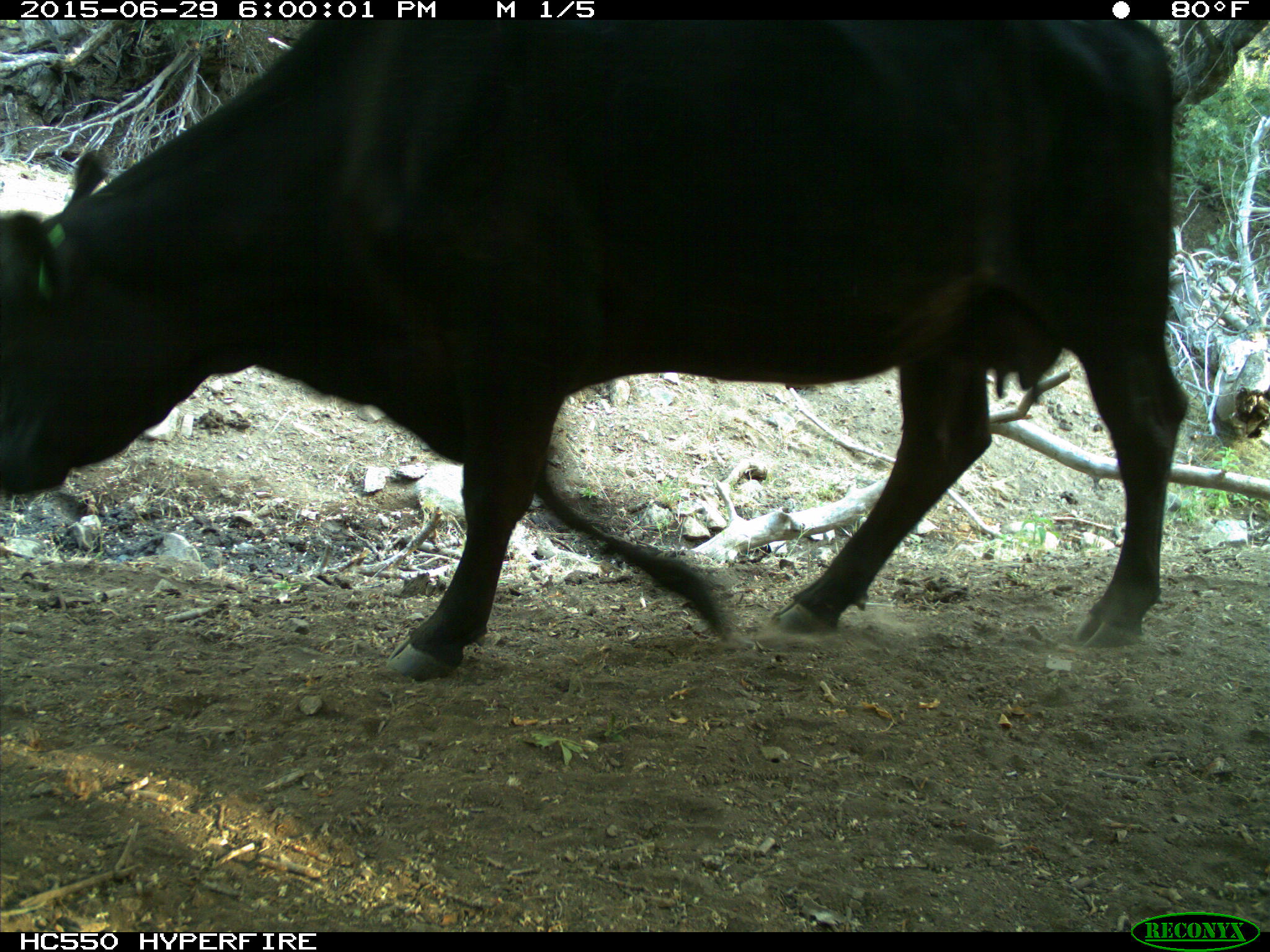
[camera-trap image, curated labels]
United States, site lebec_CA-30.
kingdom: Animalia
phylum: Chordata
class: Mammalia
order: Artiodactyla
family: Bovidae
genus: Bos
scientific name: Bos taurus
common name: domestic cow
Bos taurus (domestic cow).